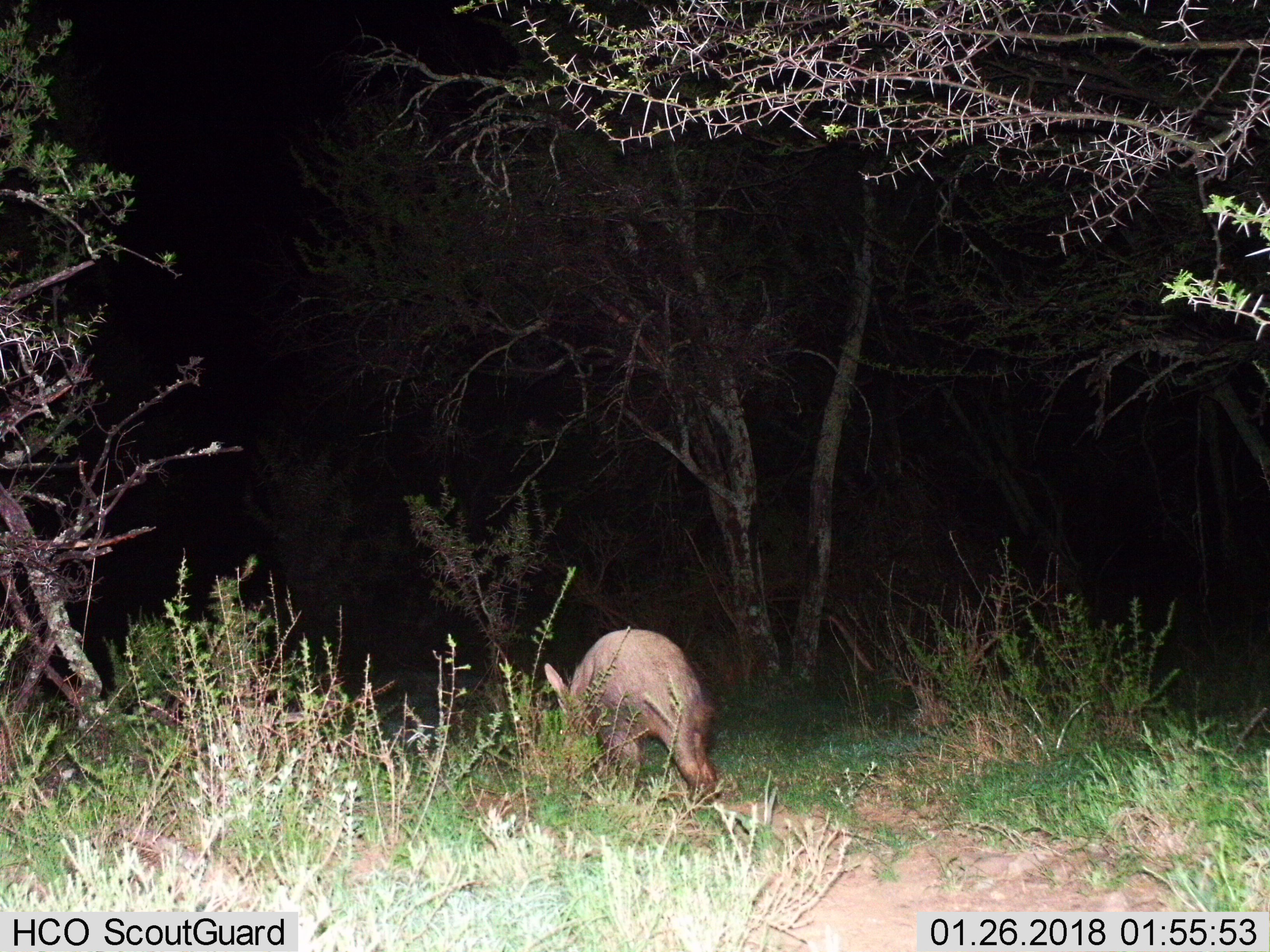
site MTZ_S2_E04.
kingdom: Animalia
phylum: Chordata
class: Mammalia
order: Tubulidentata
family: Orycteropodidae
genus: Orycteropus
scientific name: Orycteropus afer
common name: aardvark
Aardvark (Orycteropus afer), count 1. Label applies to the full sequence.